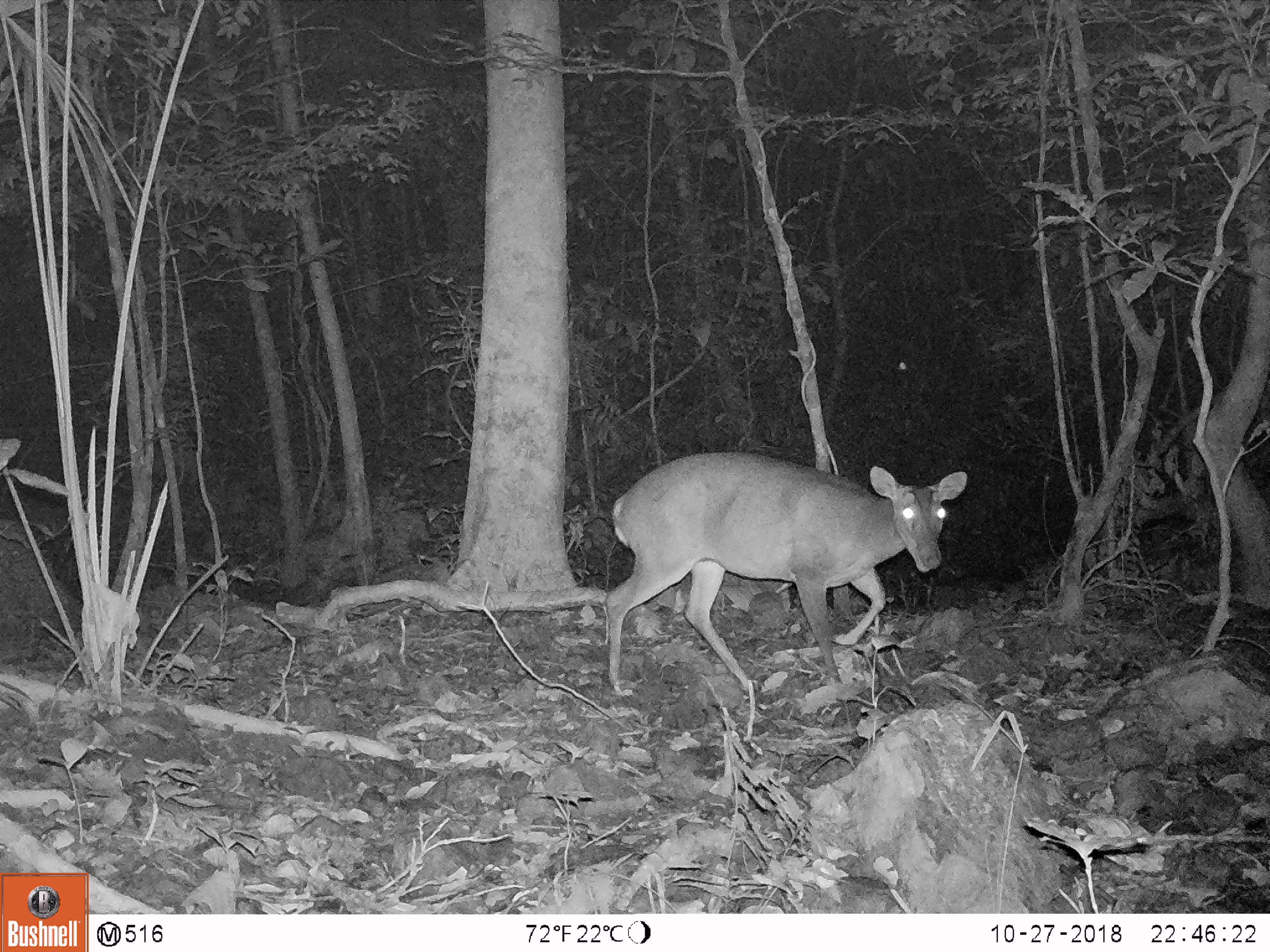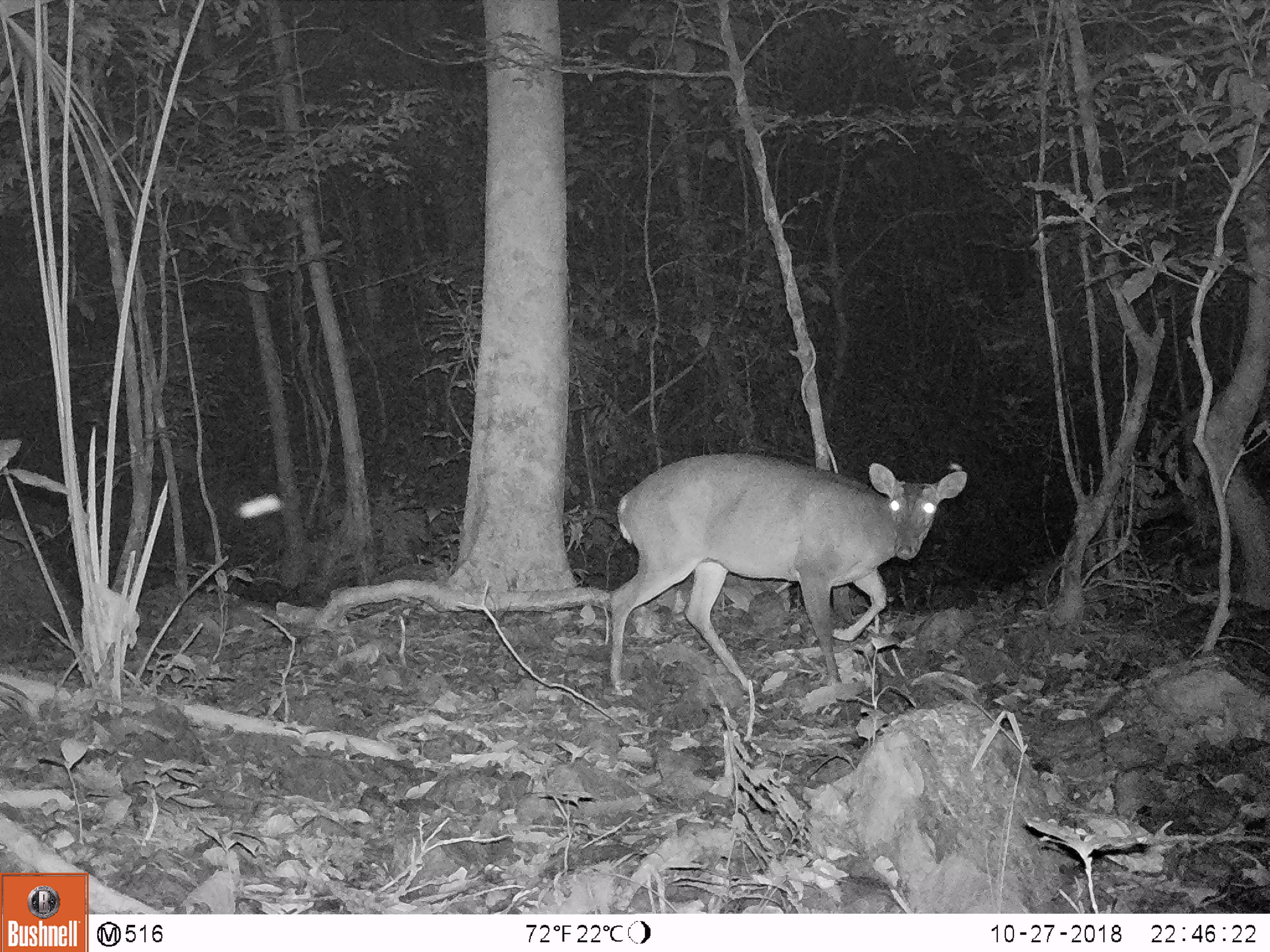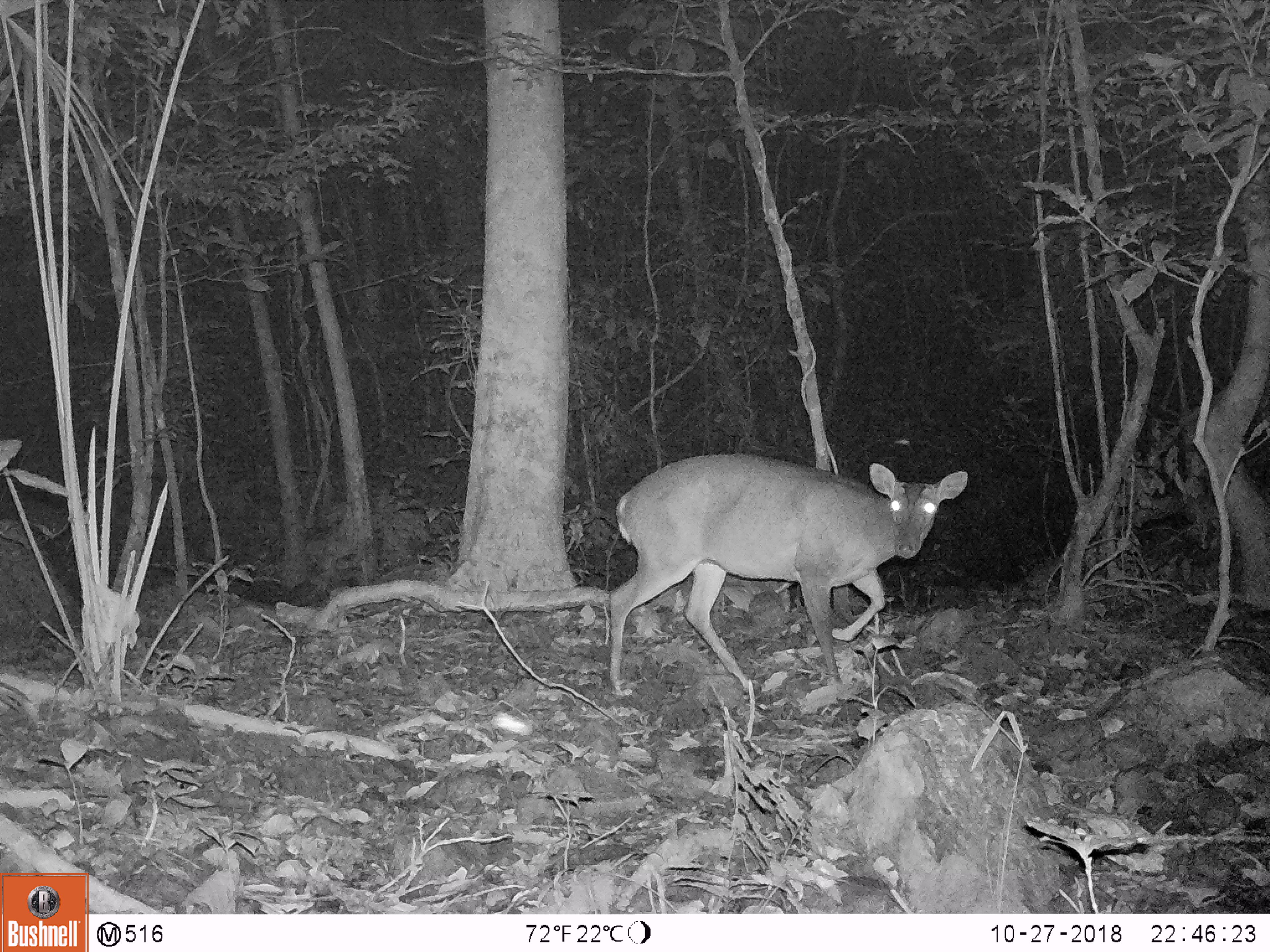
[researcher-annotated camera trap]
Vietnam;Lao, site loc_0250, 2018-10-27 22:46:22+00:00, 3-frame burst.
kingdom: Animalia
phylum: Chordata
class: Mammalia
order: Artiodactyla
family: Cervidae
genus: Muntiacus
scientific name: Muntiacus vuquangensis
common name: large-antlered muntjac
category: large antlered muntjac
Large antlered muntjac (large-antlered muntjac) (Muntiacus vuquangensis). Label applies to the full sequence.